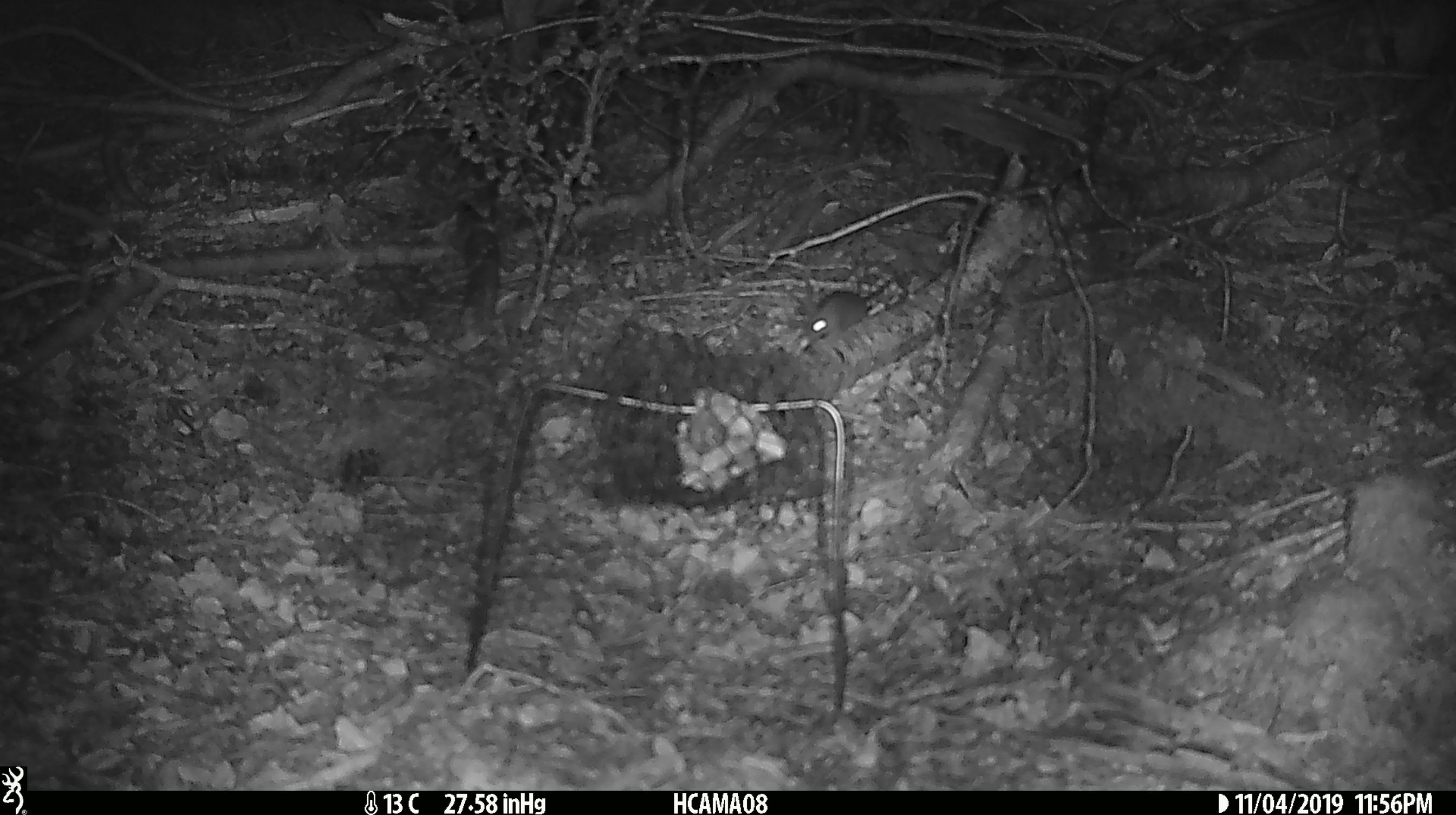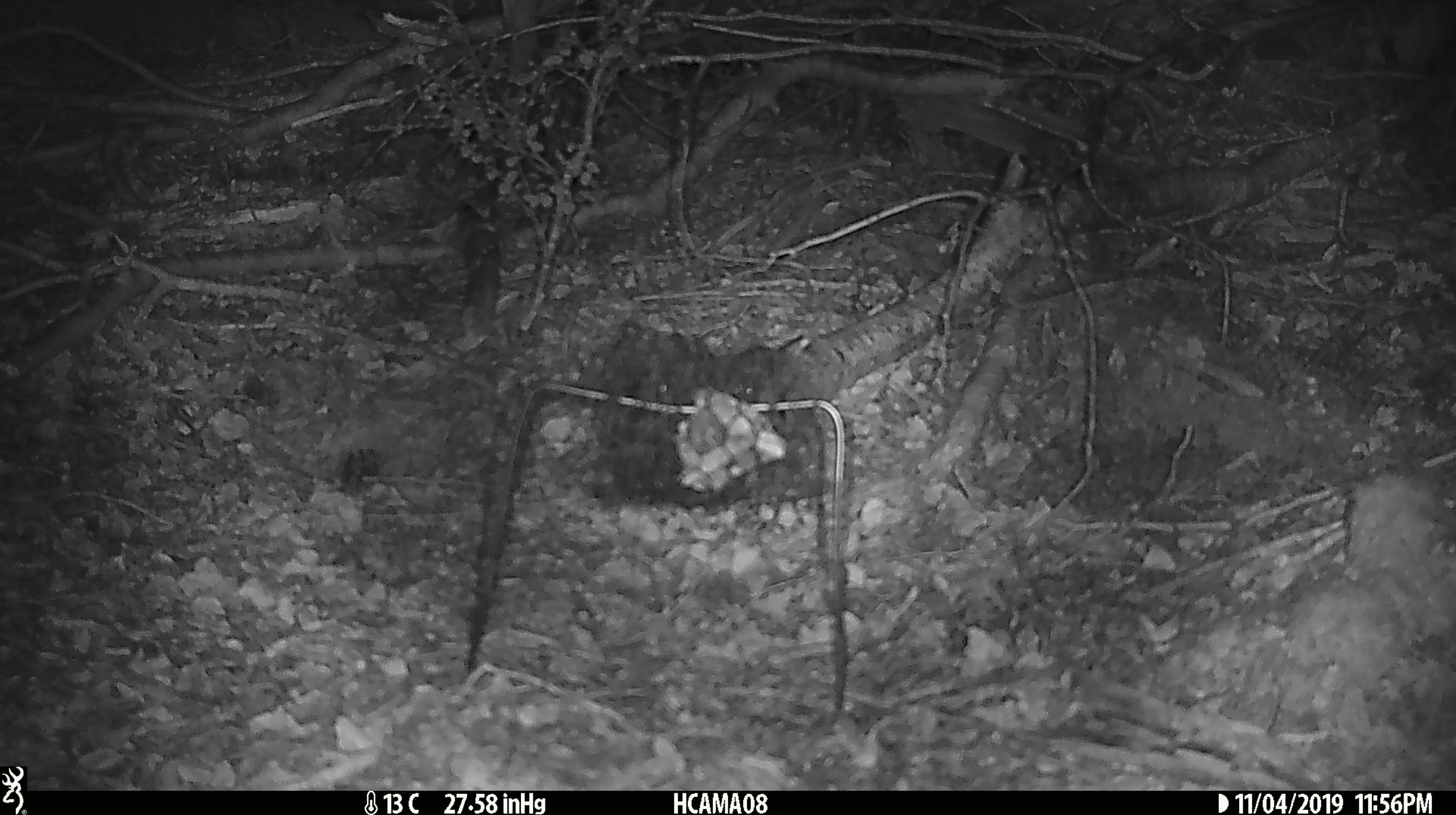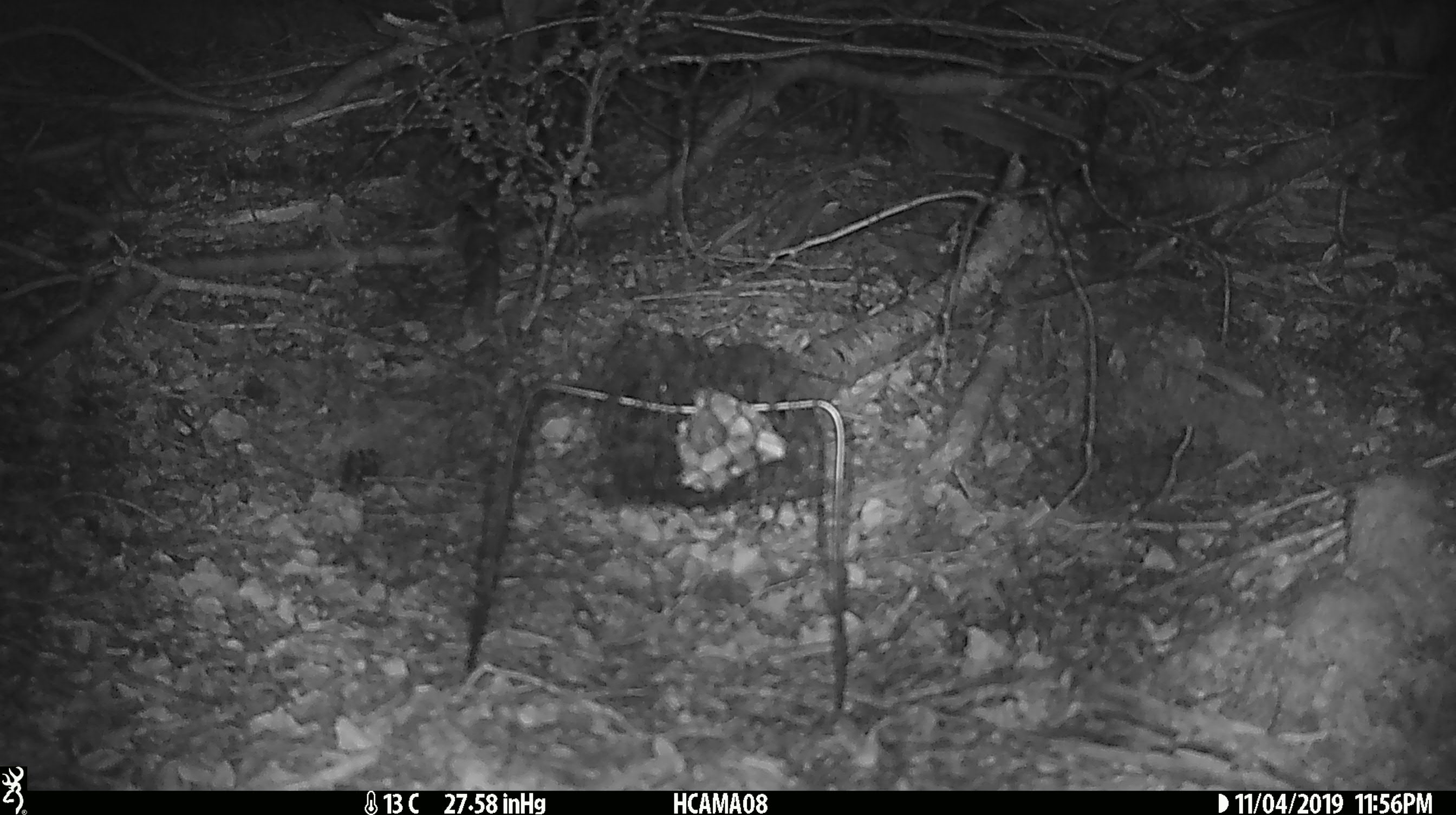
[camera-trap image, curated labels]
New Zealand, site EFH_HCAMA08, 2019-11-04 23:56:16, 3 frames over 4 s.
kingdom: Animalia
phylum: Chordata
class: Mammalia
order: Rodentia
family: Muridae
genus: Mus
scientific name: Mus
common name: mouse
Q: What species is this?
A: Mouse (Mus).